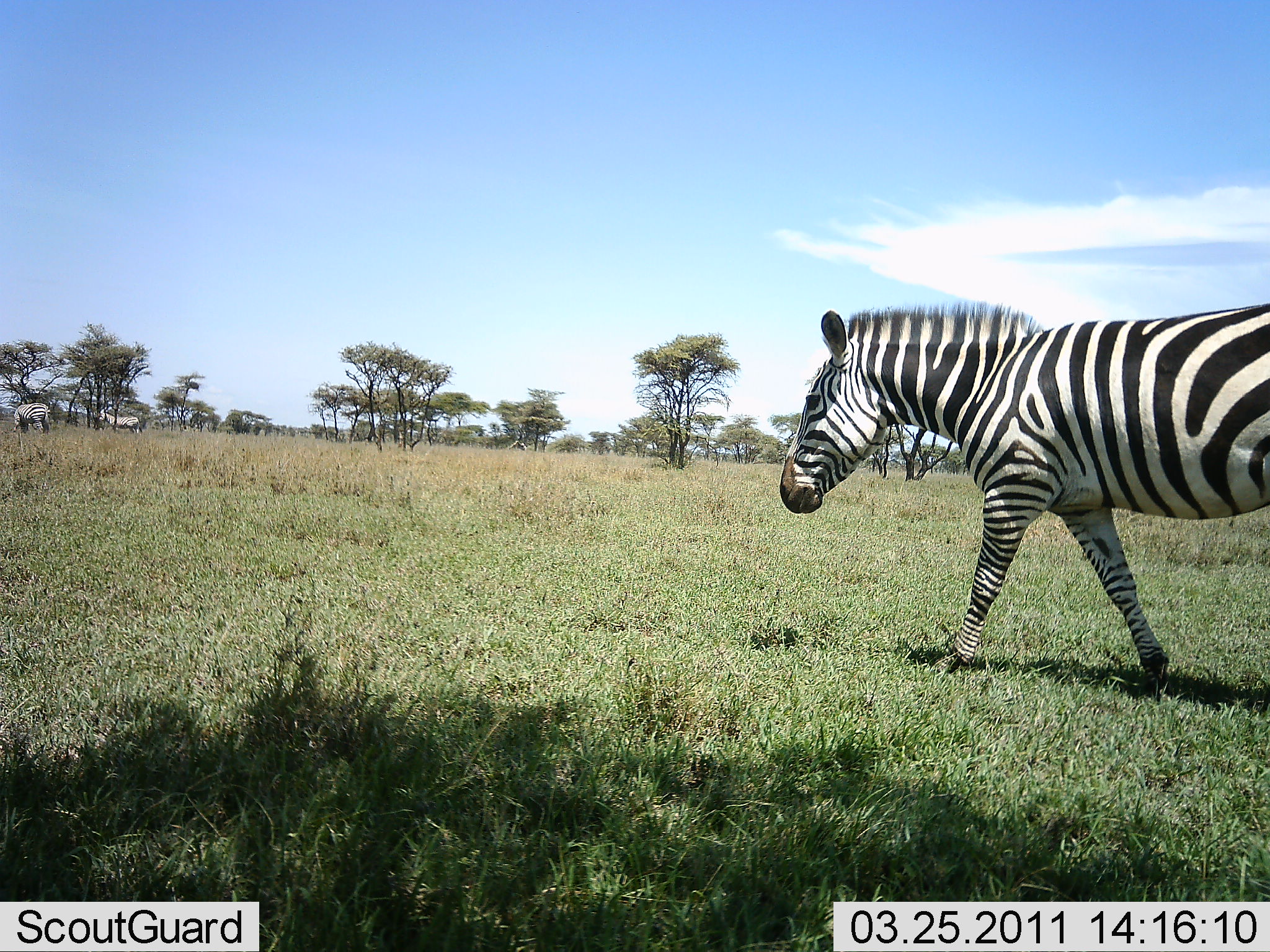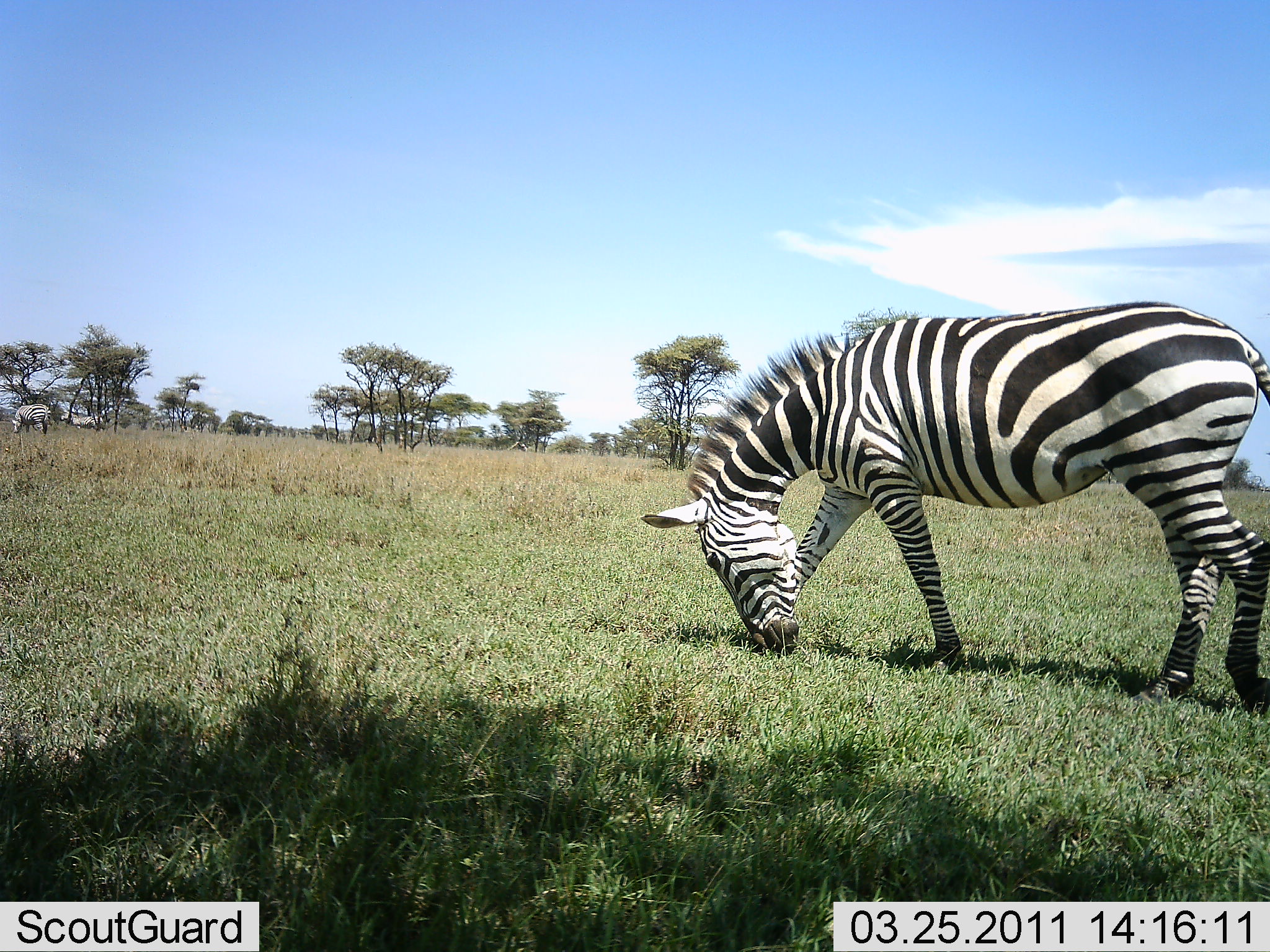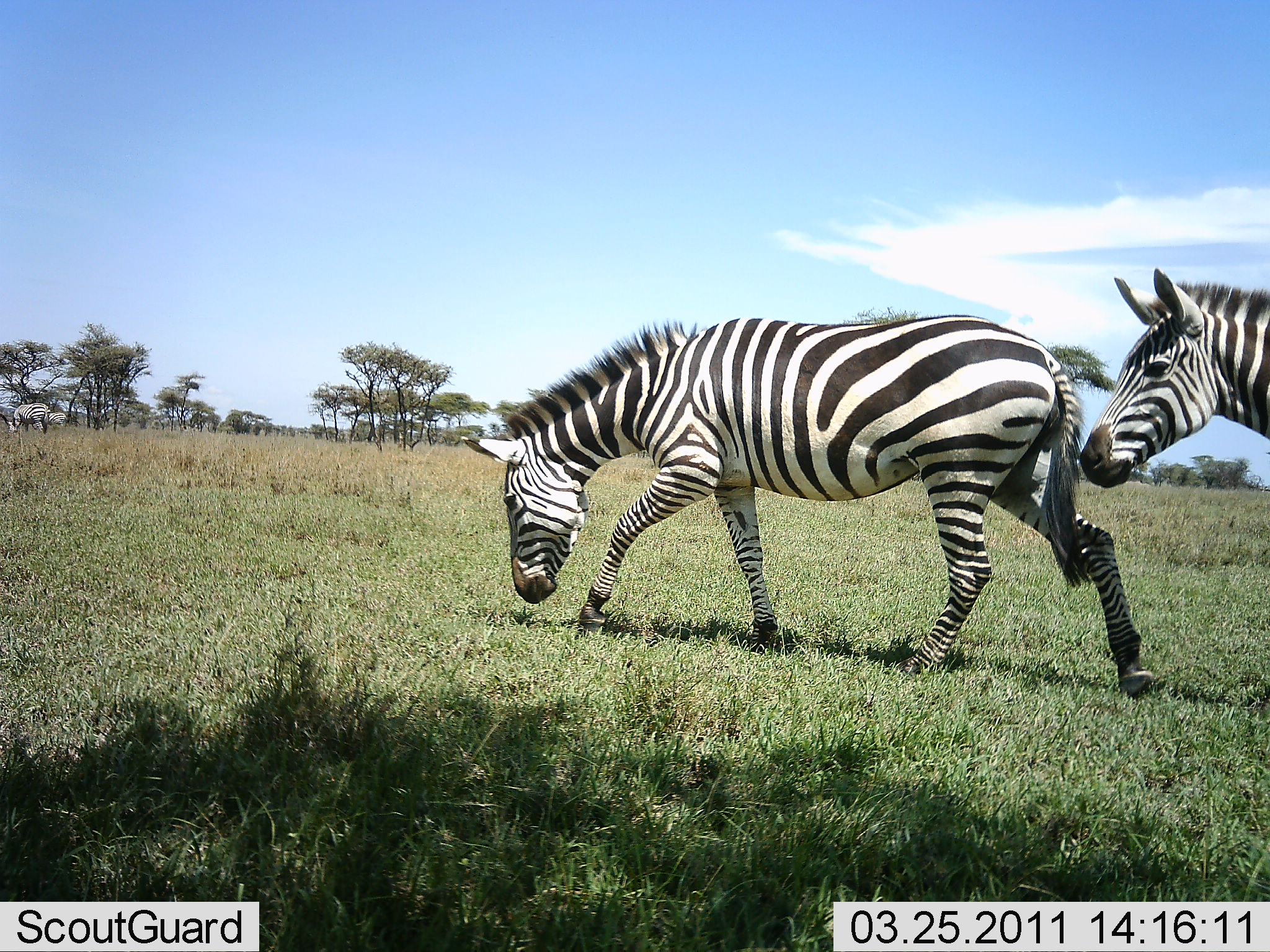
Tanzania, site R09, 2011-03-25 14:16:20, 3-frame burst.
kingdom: Animalia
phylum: Chordata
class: Mammalia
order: Perissodactyla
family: Equidae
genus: Equus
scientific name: Equus quagga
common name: plains zebra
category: zebra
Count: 4.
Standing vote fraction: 33%.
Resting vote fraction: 7%.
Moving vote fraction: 80%.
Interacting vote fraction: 0%.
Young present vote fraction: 0%.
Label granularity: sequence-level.